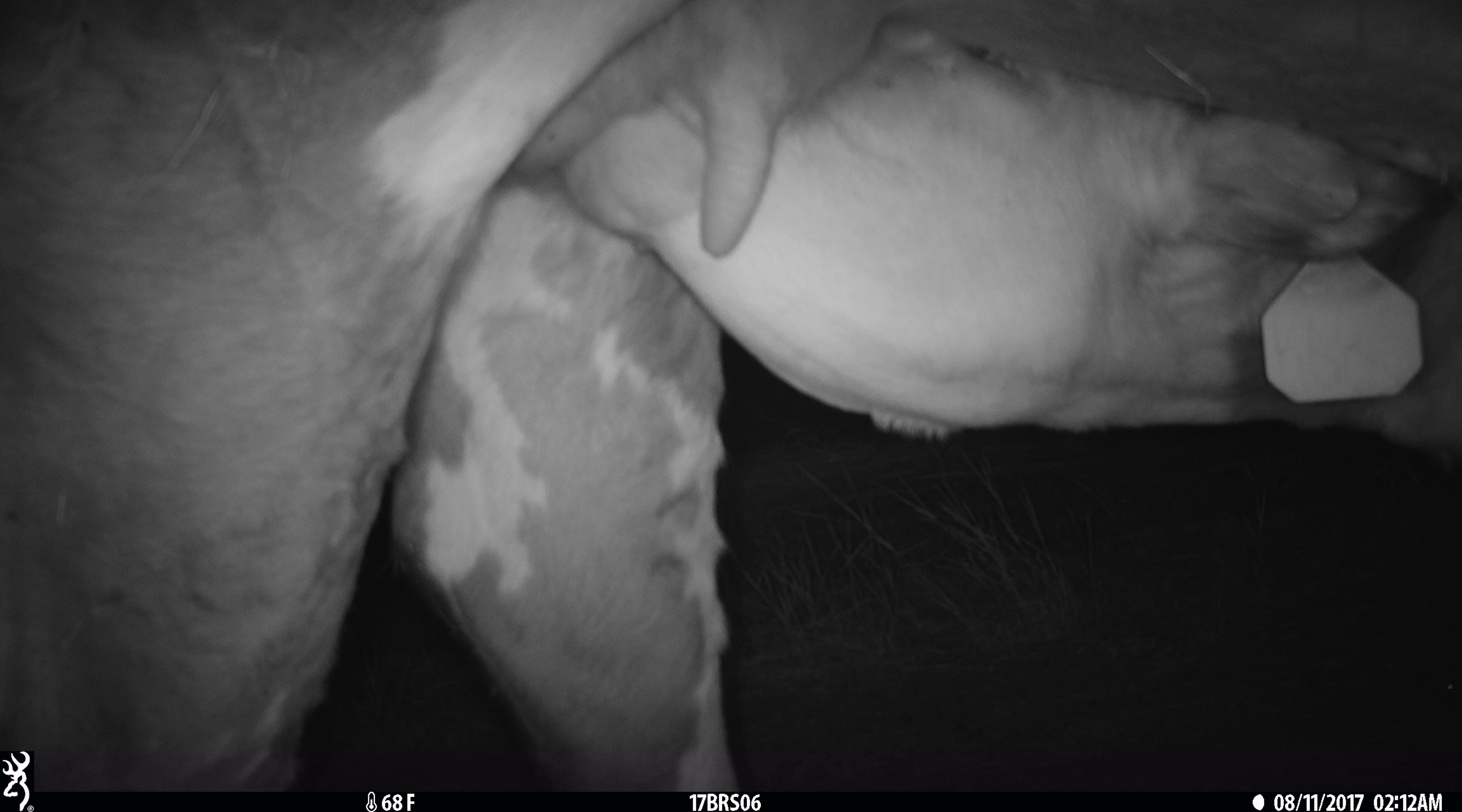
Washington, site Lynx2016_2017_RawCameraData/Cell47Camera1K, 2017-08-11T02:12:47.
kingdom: Animalia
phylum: Chordata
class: Mammalia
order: Artiodactyla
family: Bovidae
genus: Bos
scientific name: Bos taurus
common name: domestic cattle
Domestic cattle (Bos taurus). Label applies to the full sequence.